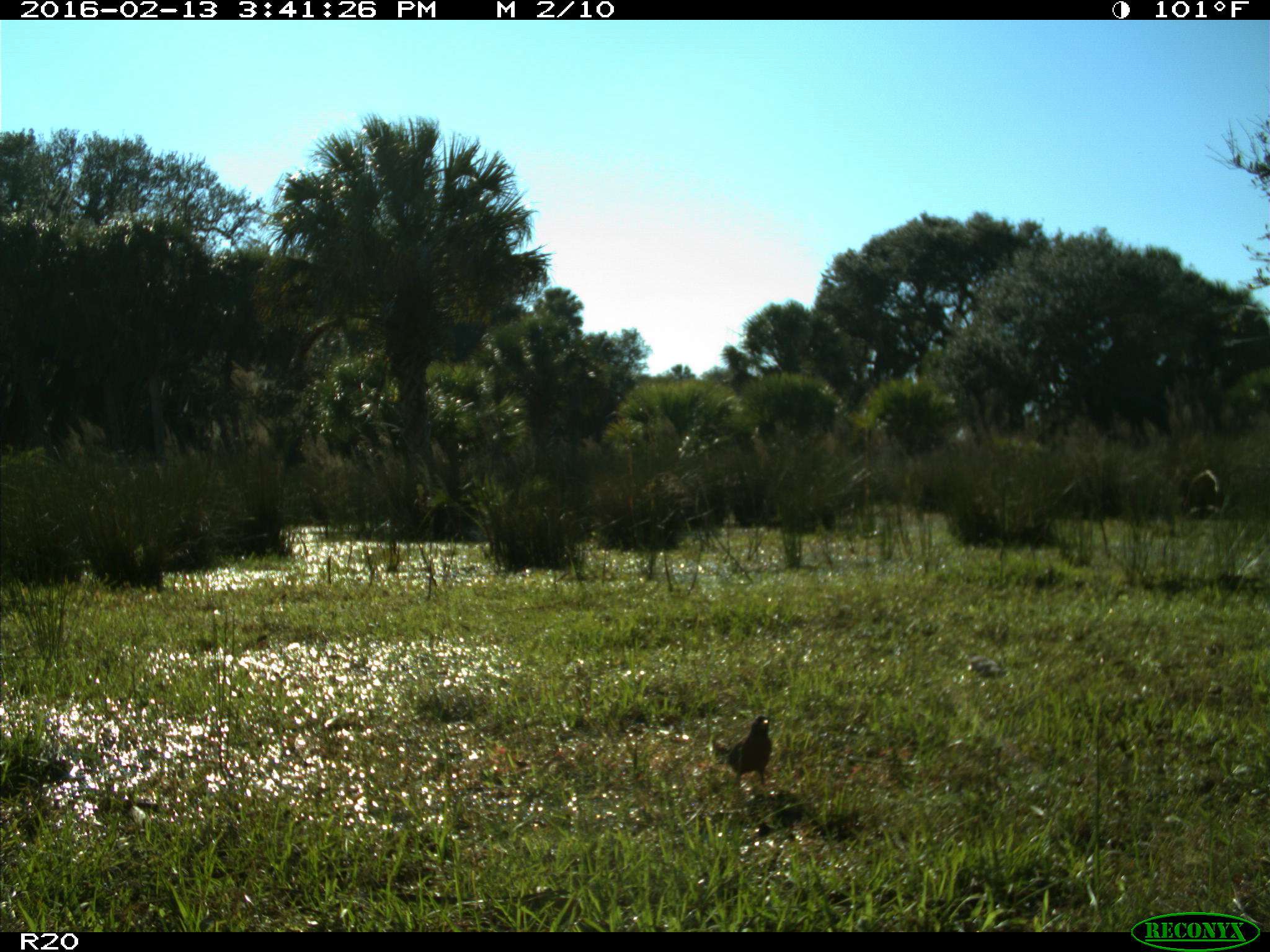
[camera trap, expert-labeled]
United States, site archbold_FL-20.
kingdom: Animalia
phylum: Chordata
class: Aves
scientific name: Aves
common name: birds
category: unidentified bird